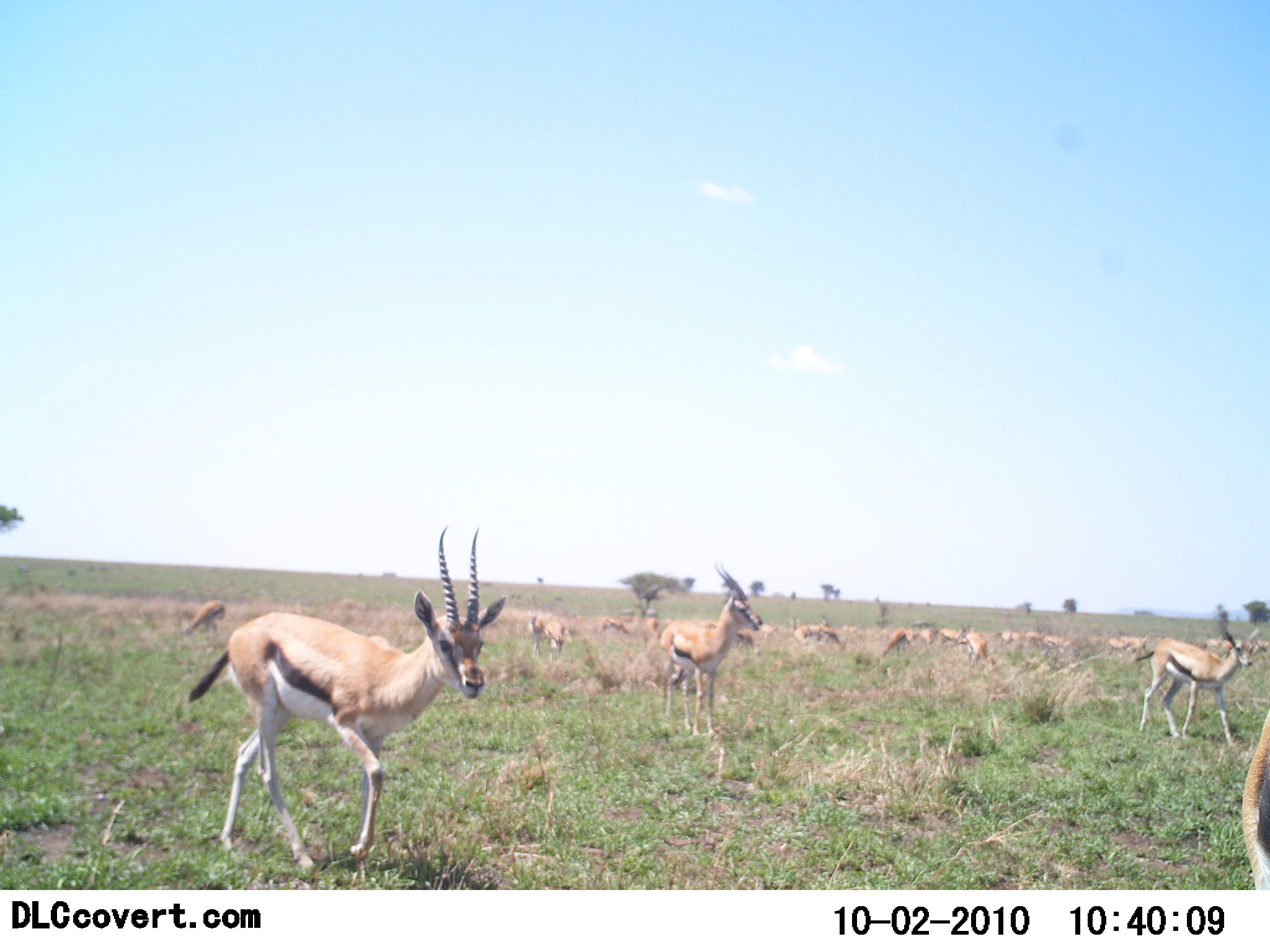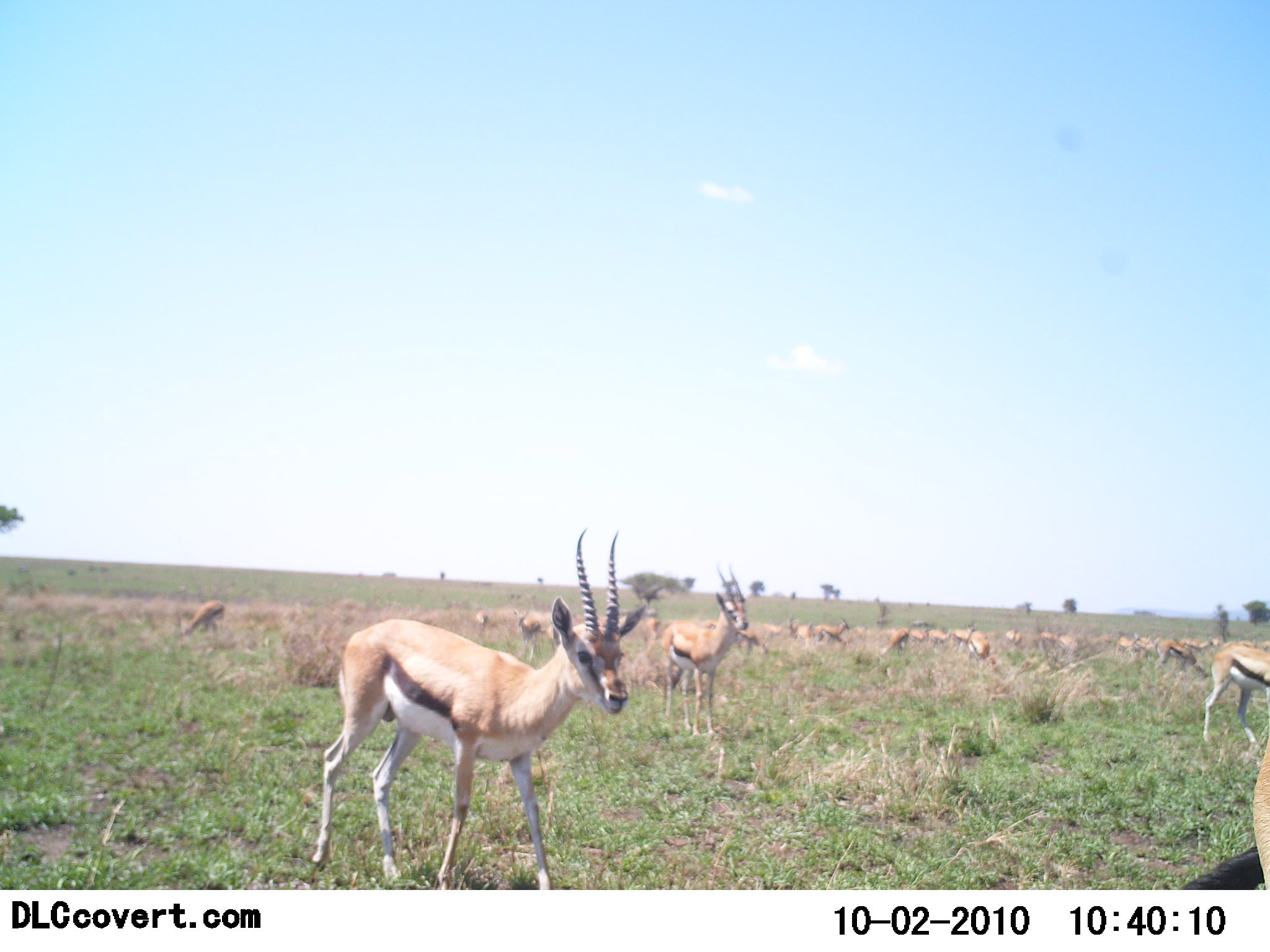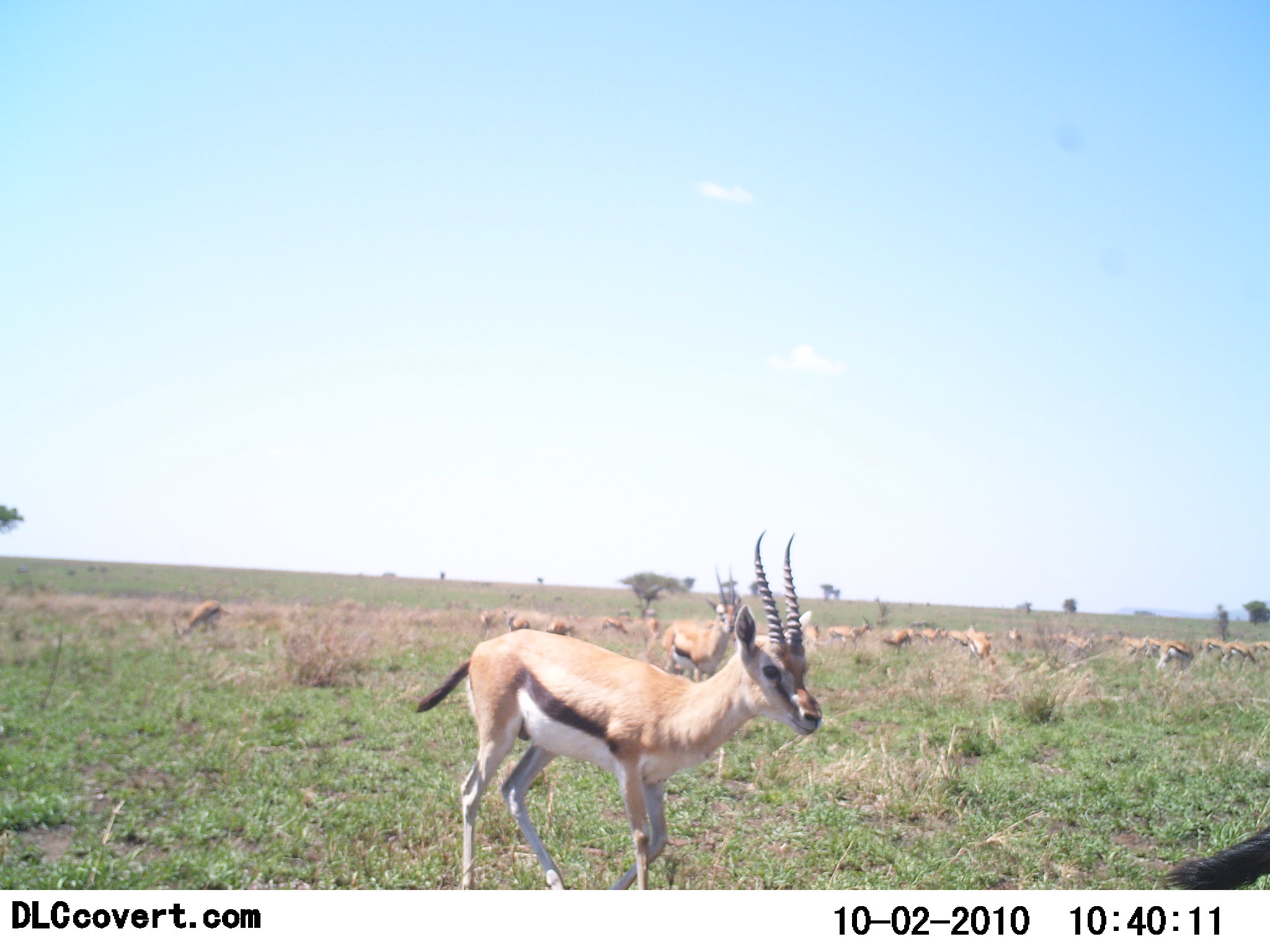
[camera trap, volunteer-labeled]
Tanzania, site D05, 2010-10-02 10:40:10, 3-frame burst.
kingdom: Animalia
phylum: Chordata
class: Mammalia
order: Artiodactyla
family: Bovidae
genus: Eudorcas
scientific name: Eudorcas thomsonii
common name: thomson's gazelle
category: gazellethomsons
Gazellethomsons (thomson's gazelle) (Eudorcas thomsonii), count 11-50. Behavior (volunteer vote fractions): standing 50%, resting 7%, moving 71%, interacting 0%. Young present (vote fraction): 7%. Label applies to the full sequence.